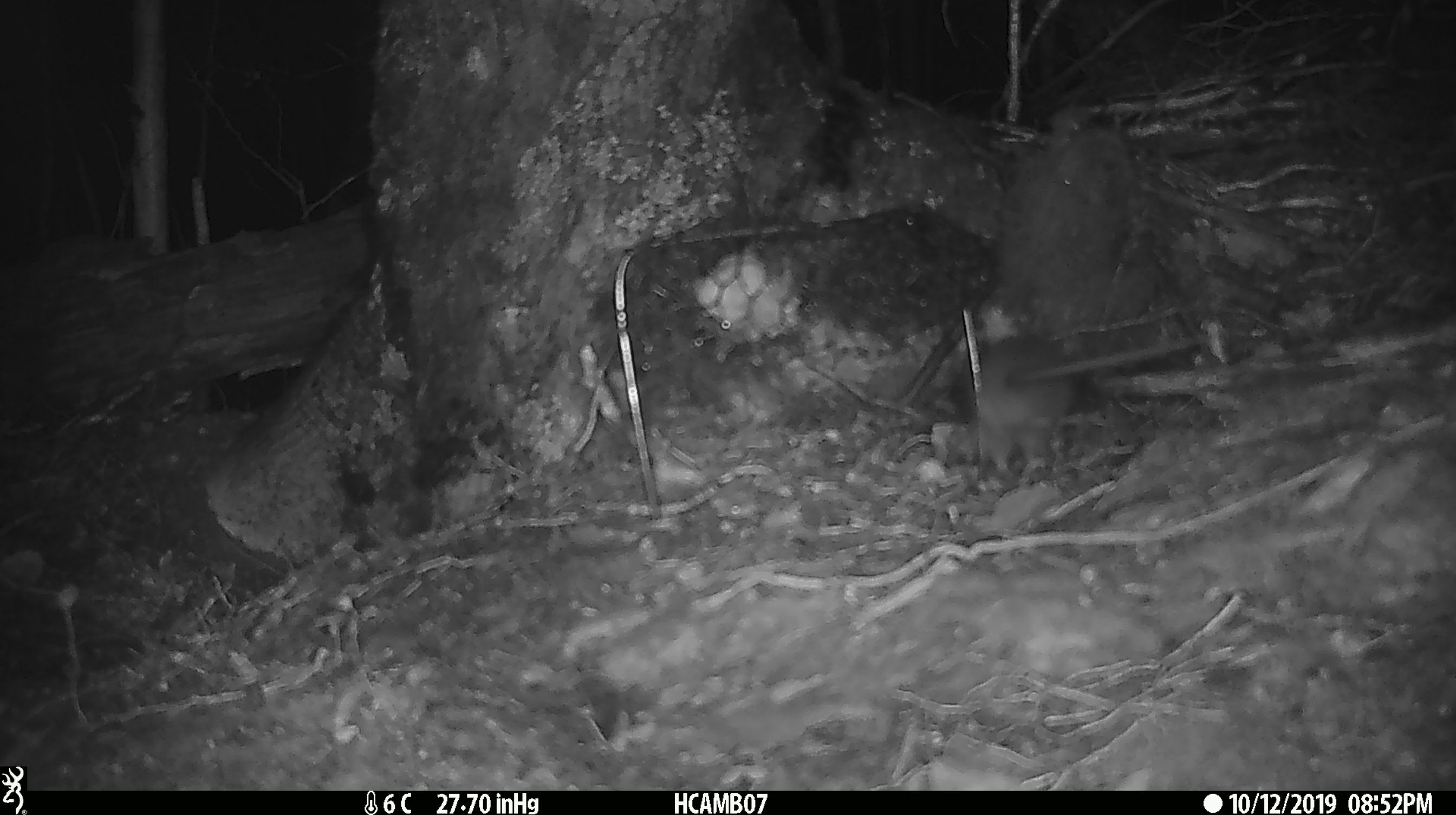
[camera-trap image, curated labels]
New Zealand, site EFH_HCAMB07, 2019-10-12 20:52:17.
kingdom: Animalia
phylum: Chordata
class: Mammalia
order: Rodentia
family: Muridae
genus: Rattus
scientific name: Rattus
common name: rat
Rat (Rattus).